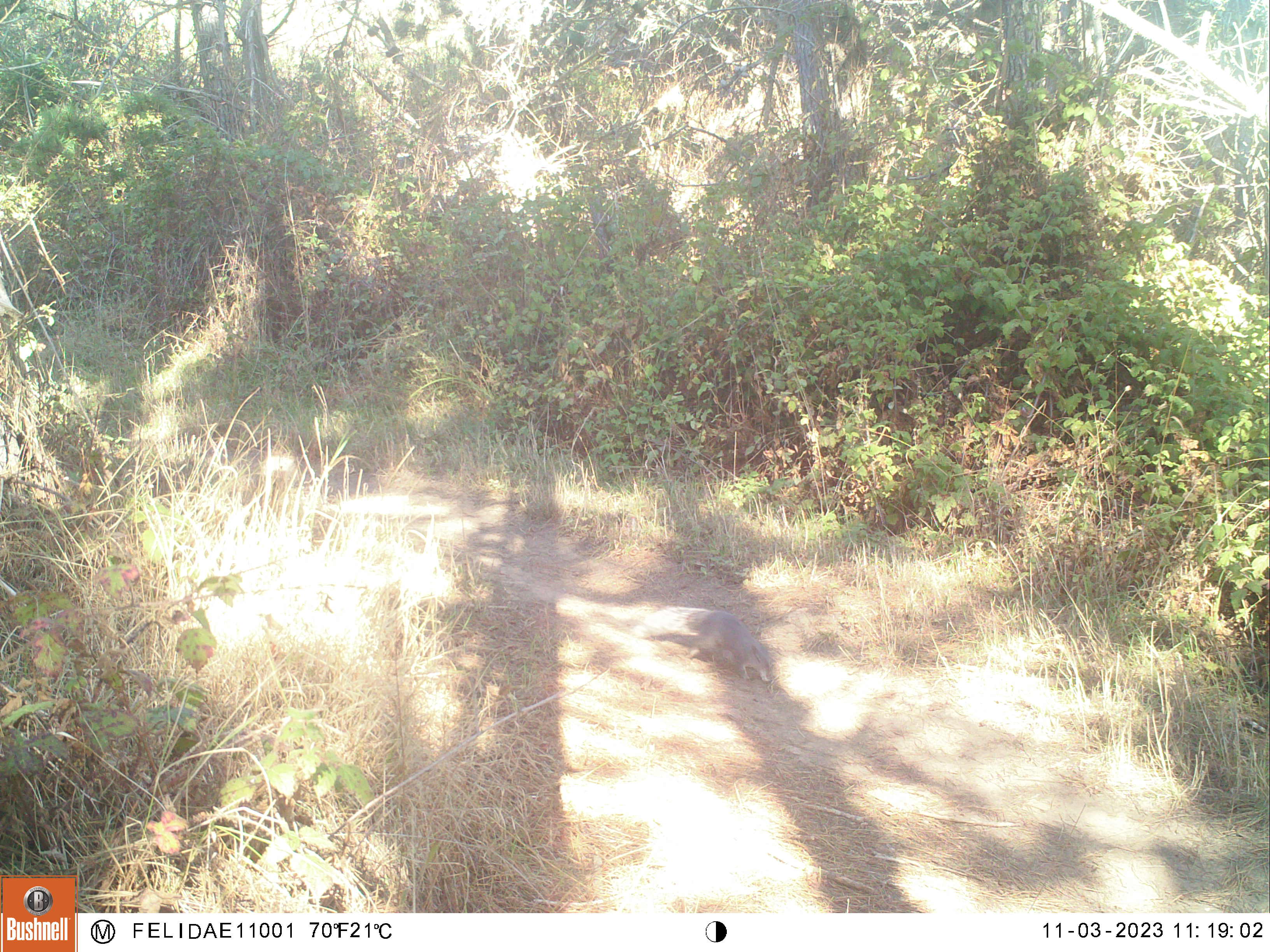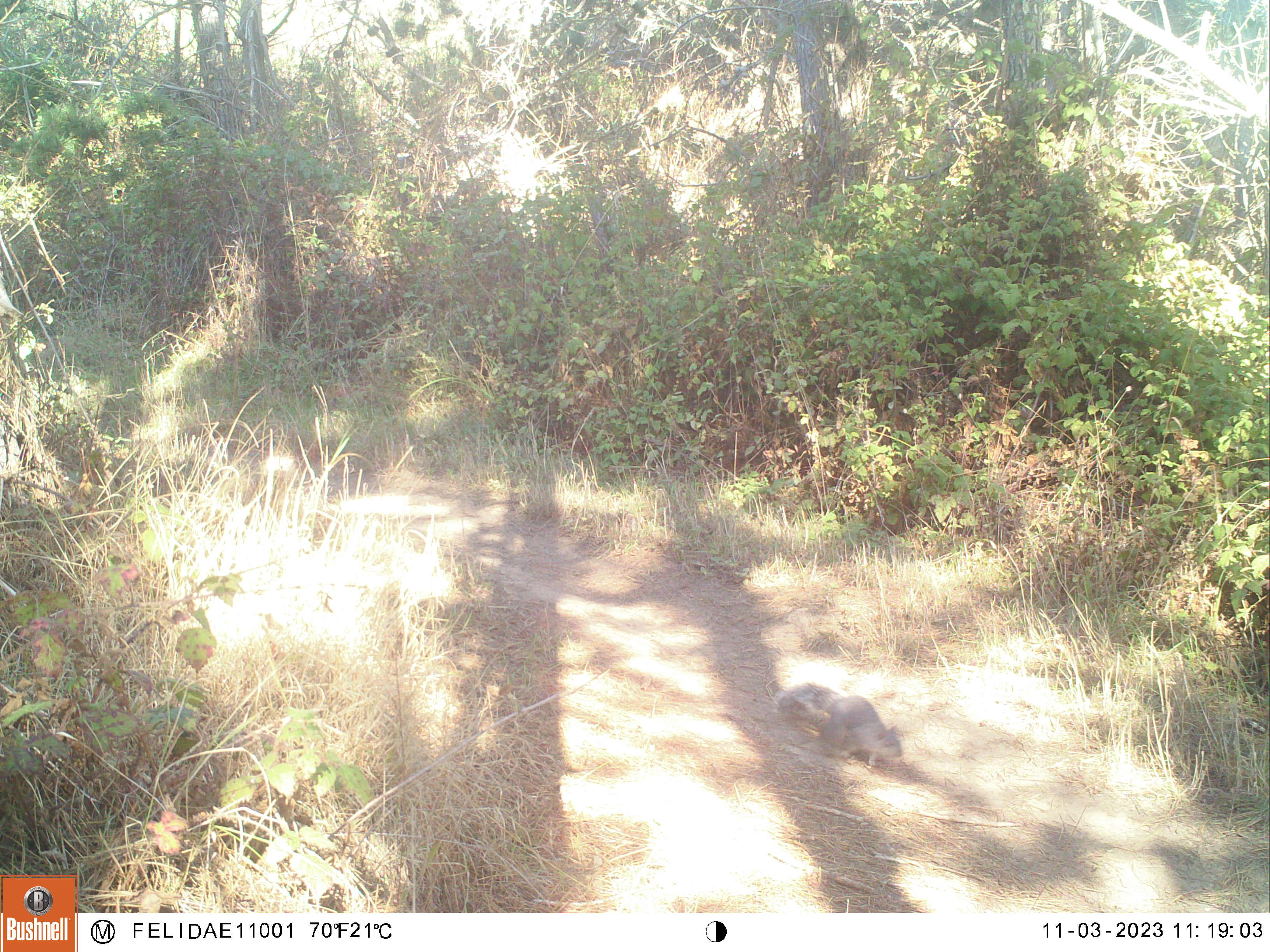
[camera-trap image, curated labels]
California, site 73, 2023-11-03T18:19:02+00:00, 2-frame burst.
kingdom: Animalia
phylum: Chordata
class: Mammalia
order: Rodentia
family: Sciuridae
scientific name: Sciuridae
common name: squirrel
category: unknown squirrel